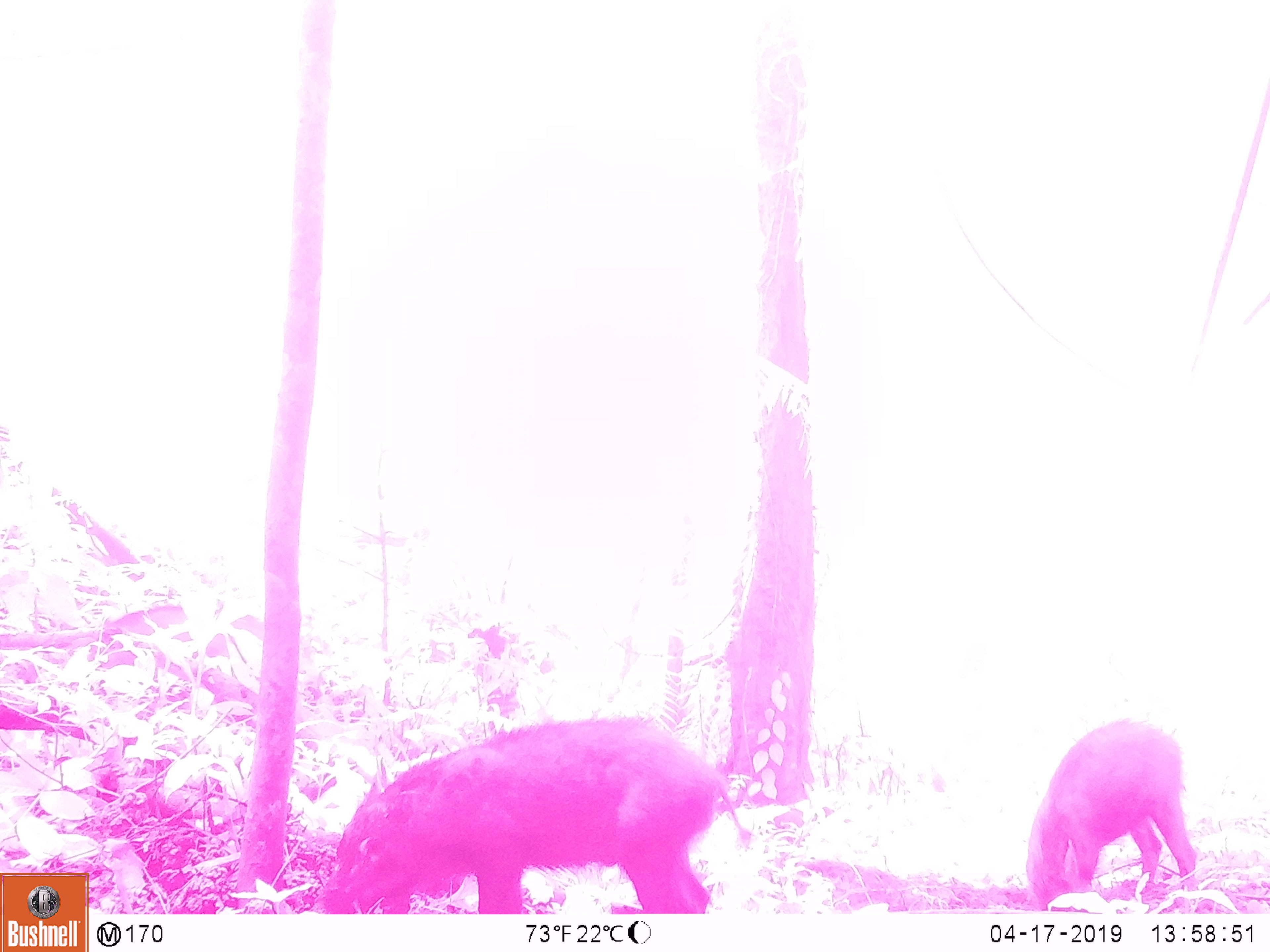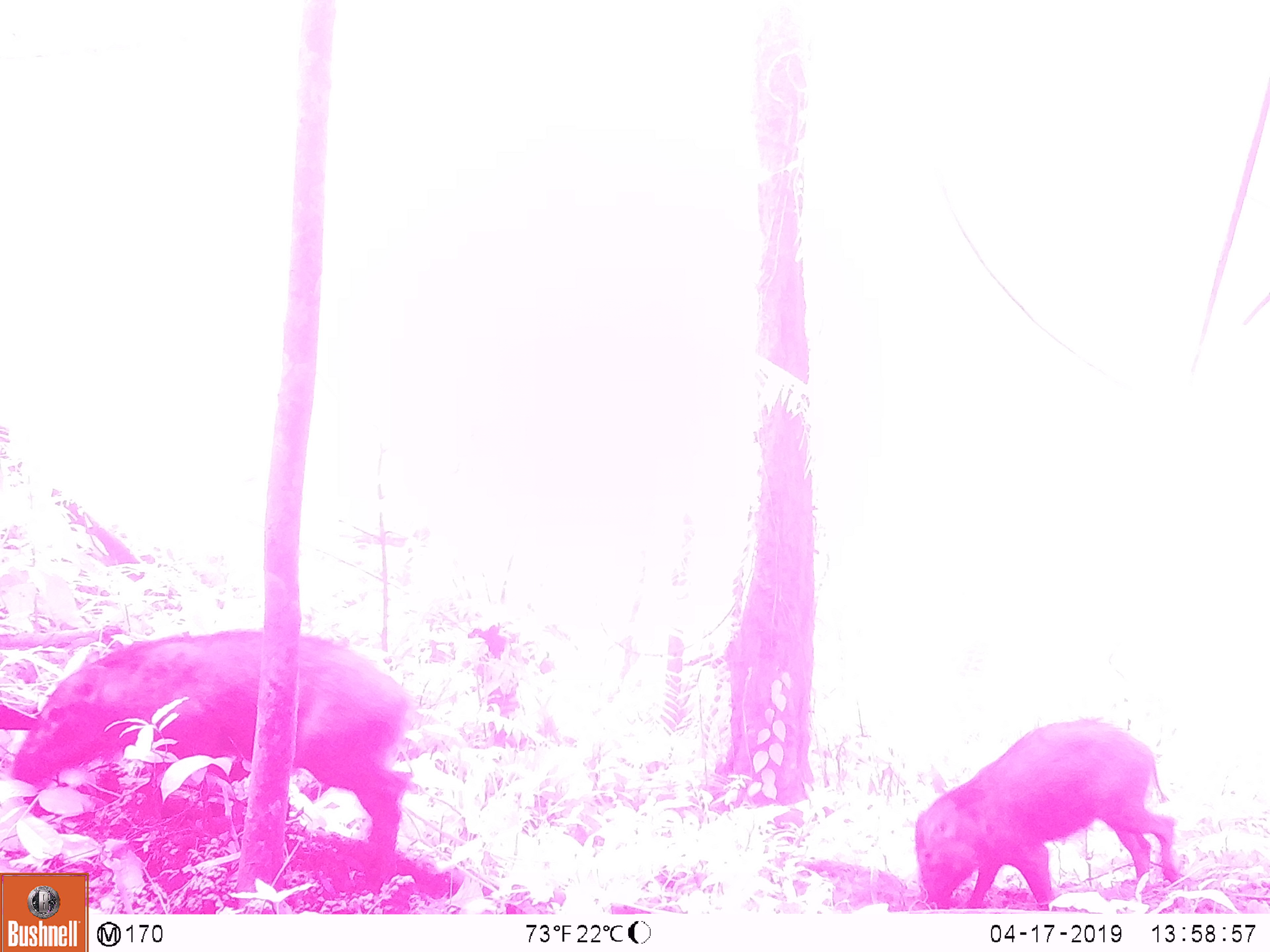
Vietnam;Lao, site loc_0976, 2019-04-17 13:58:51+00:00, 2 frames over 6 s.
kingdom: Animalia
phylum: Chordata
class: Mammalia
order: Artiodactyla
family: Suidae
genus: Sus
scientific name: Sus scrofa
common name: eurasian wild pig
Eurasian wild pig (Sus scrofa). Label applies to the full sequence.